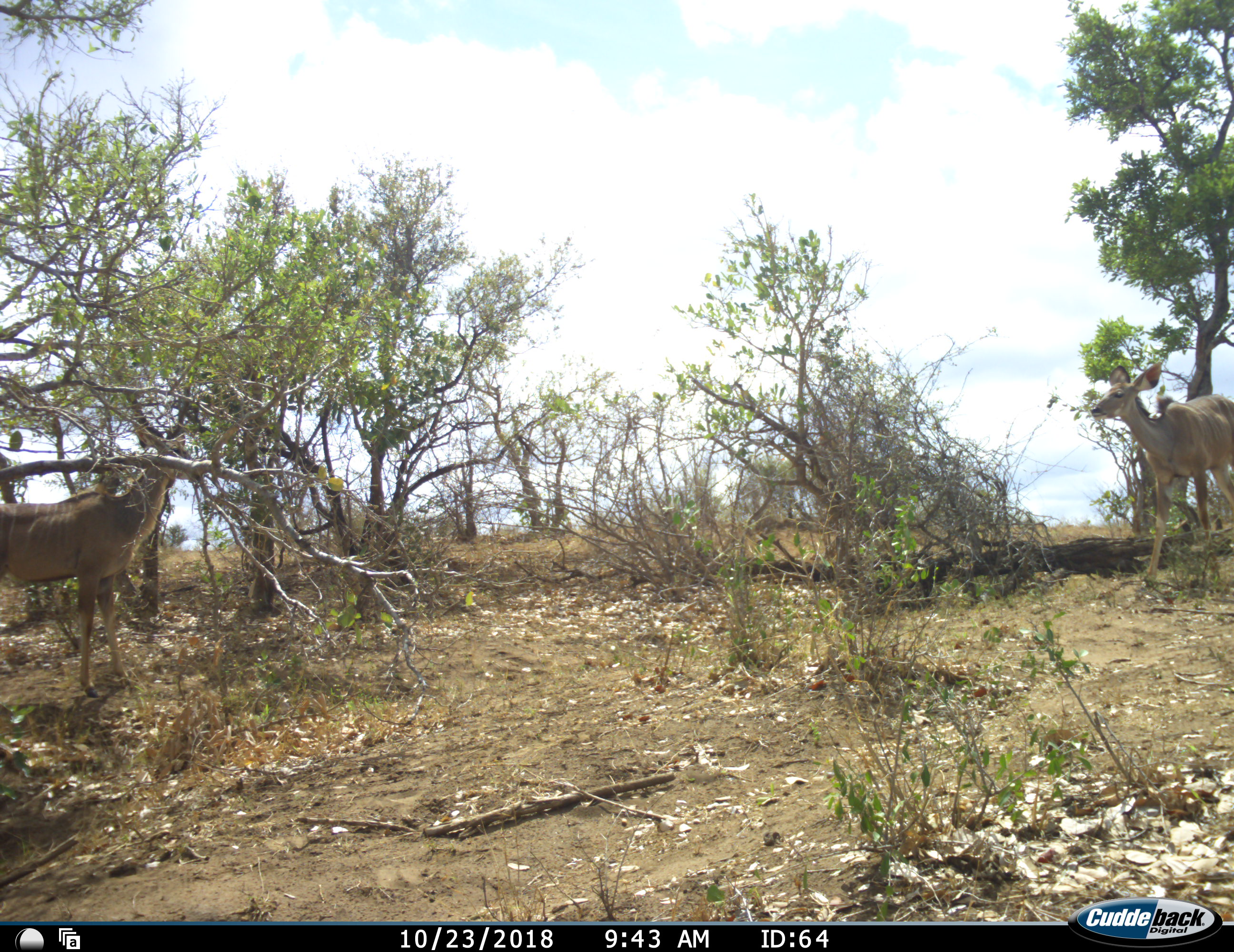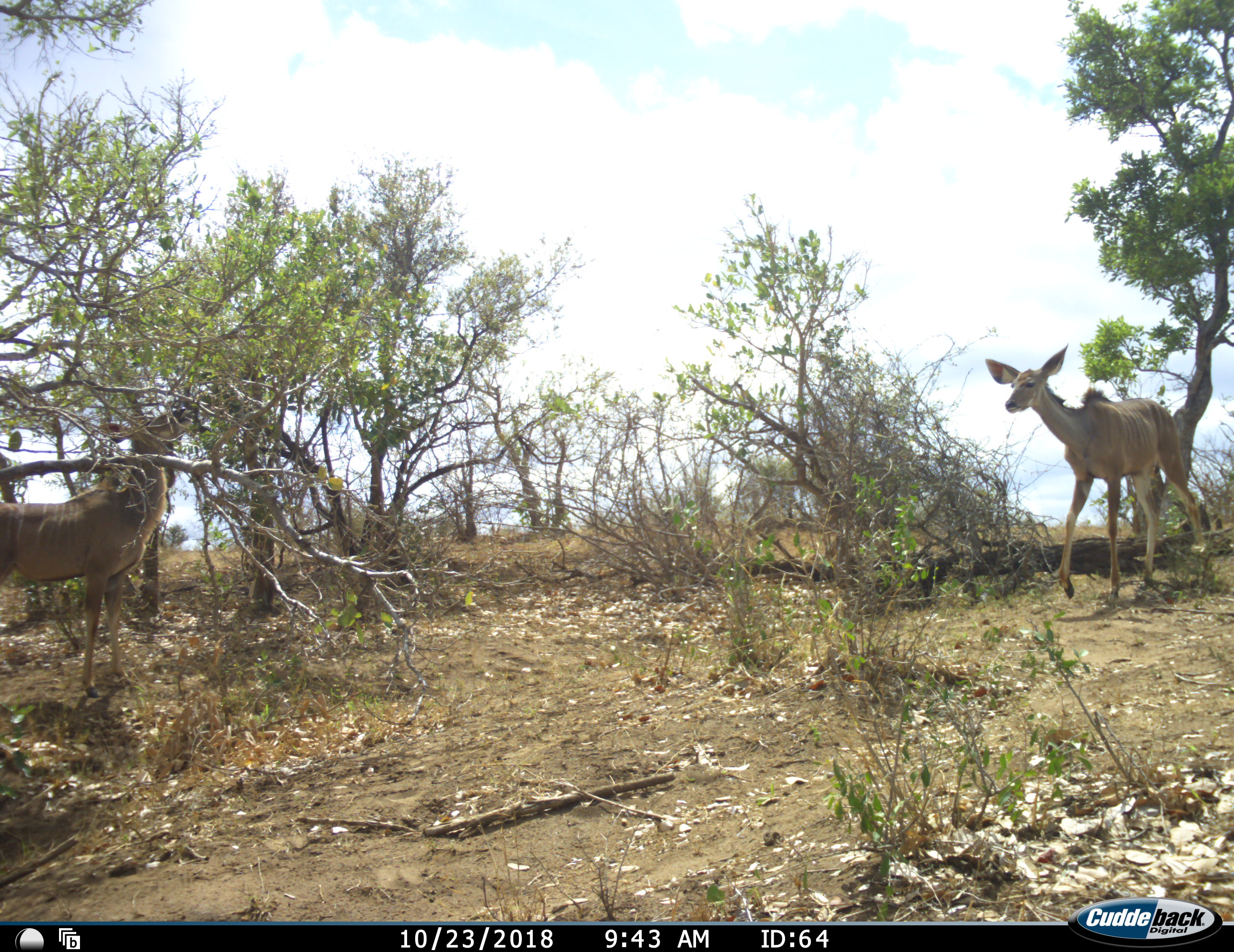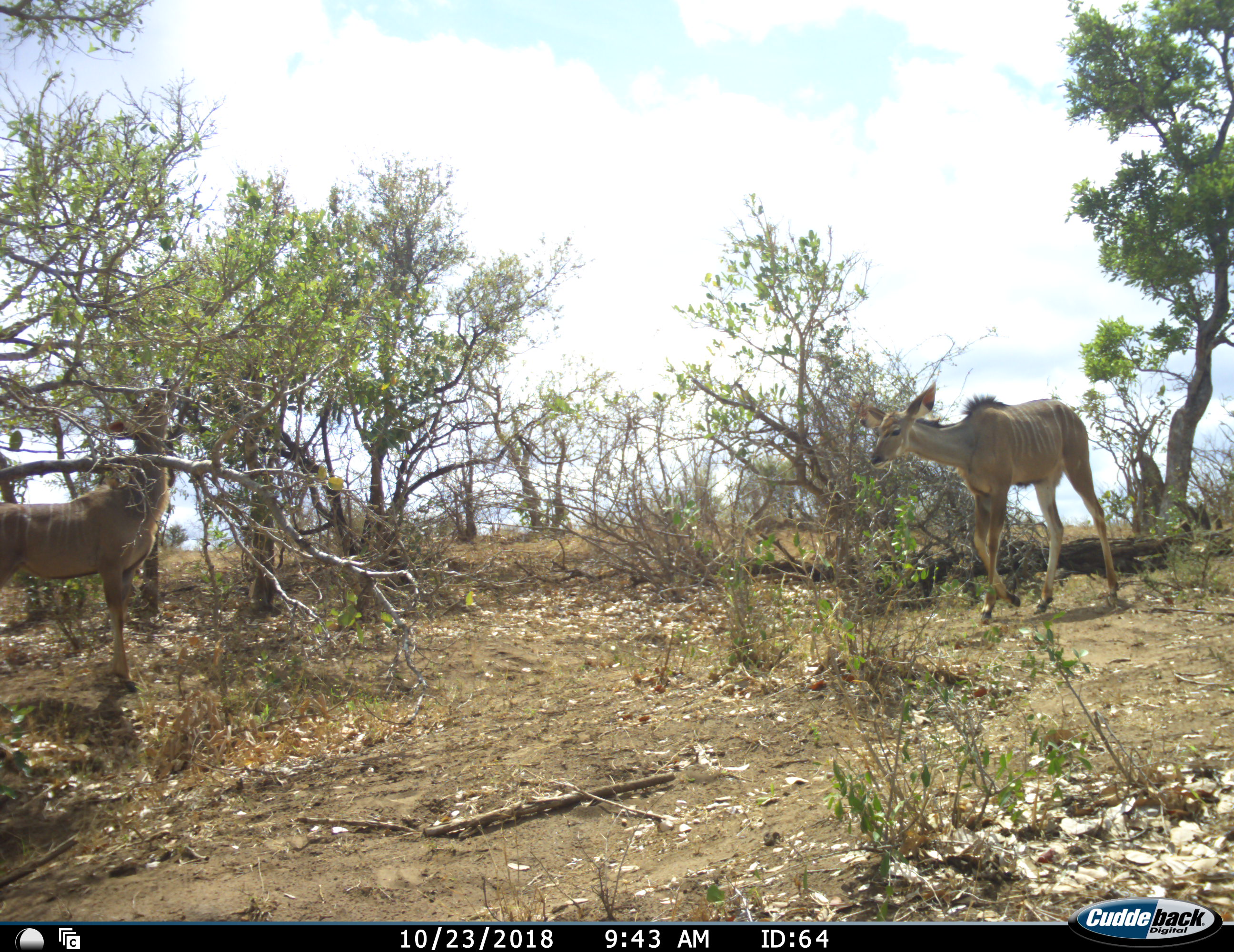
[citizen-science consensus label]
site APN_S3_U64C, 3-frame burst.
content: unidentified animal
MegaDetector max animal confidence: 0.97